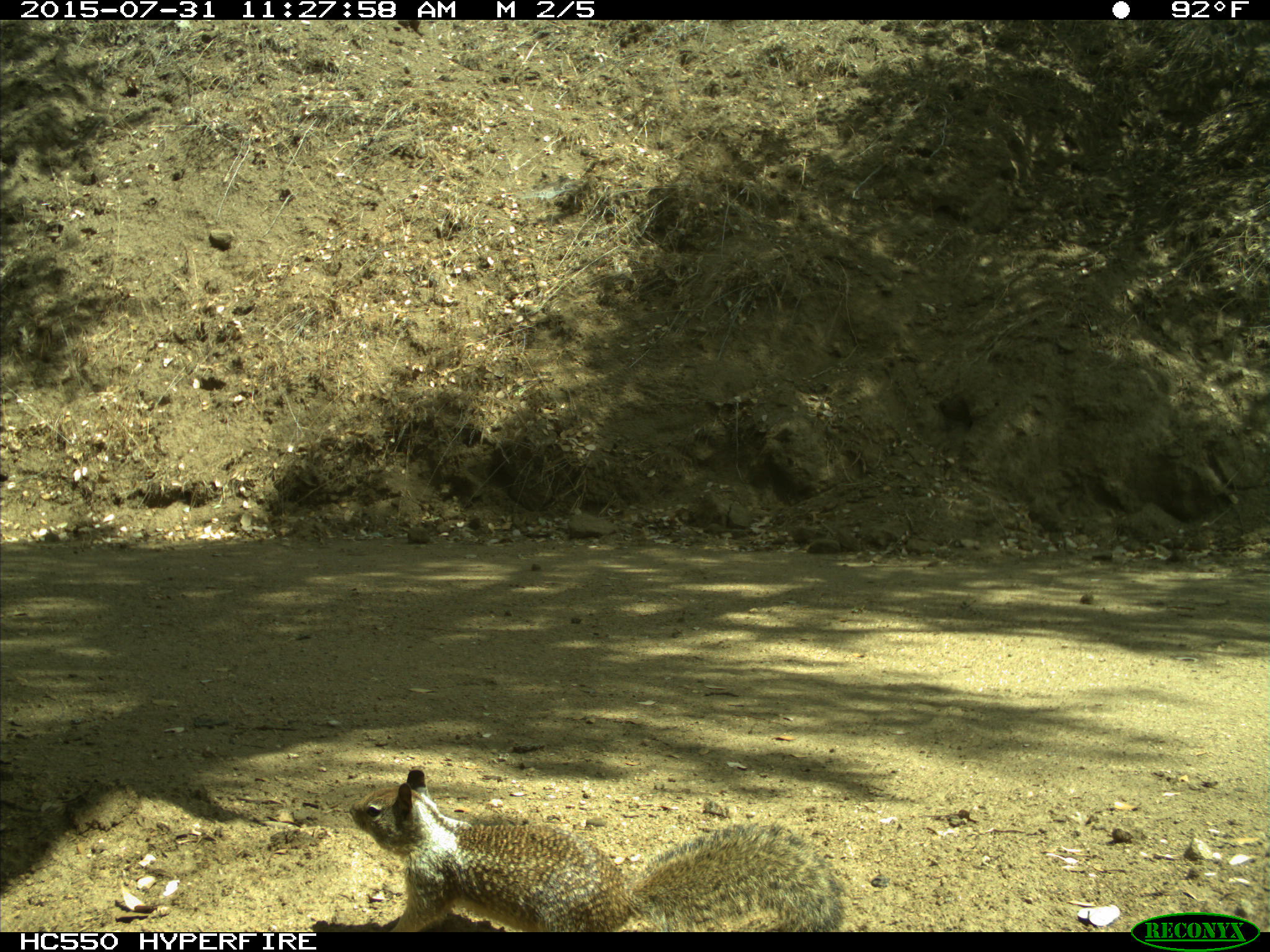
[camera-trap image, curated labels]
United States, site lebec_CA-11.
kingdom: Animalia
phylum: Chordata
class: Mammalia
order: Rodentia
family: Sciuridae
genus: Otospermophilus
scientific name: Otospermophilus beecheyi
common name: california ground squirrel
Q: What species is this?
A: Otospermophilus beecheyi (california ground squirrel).